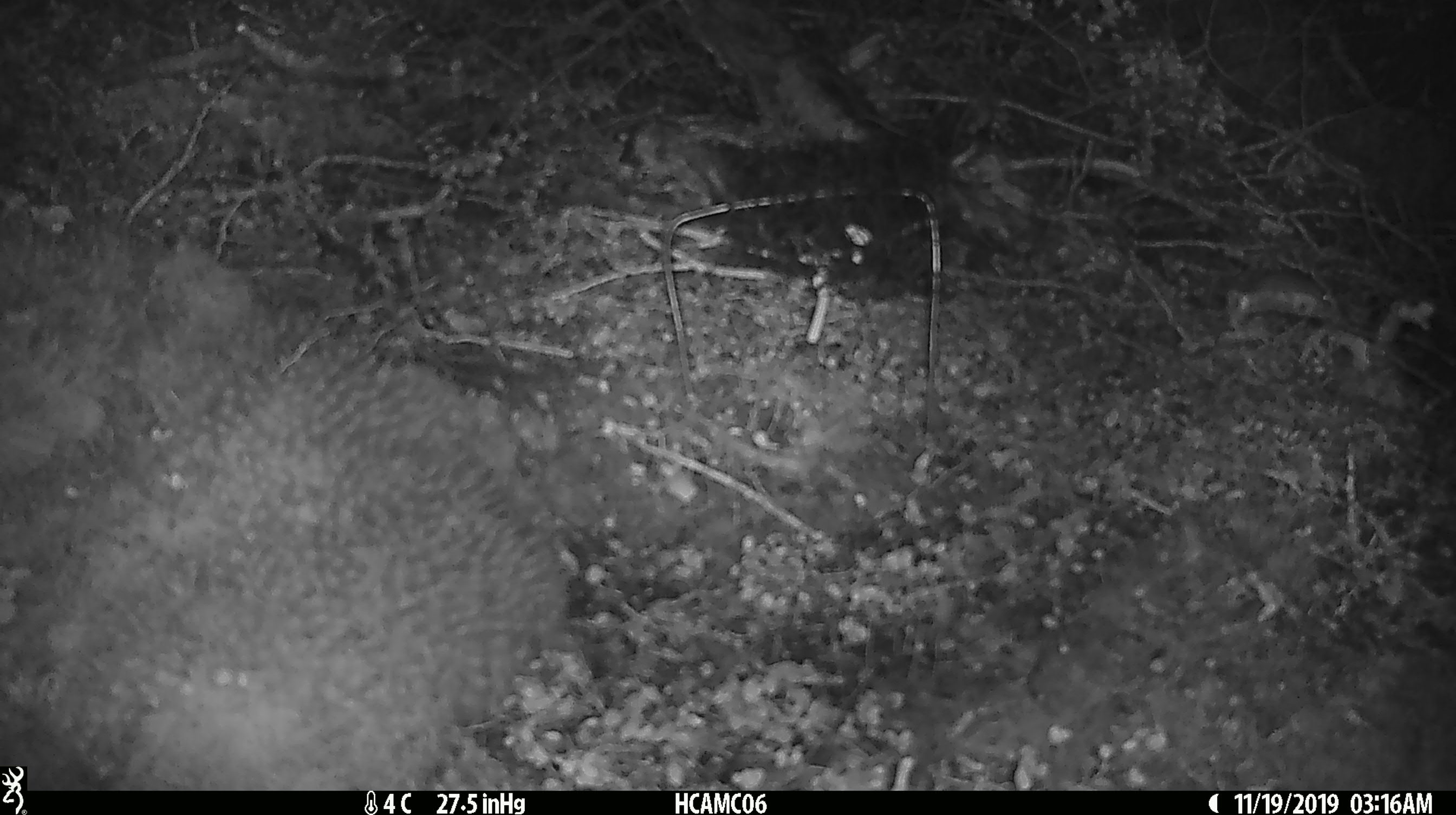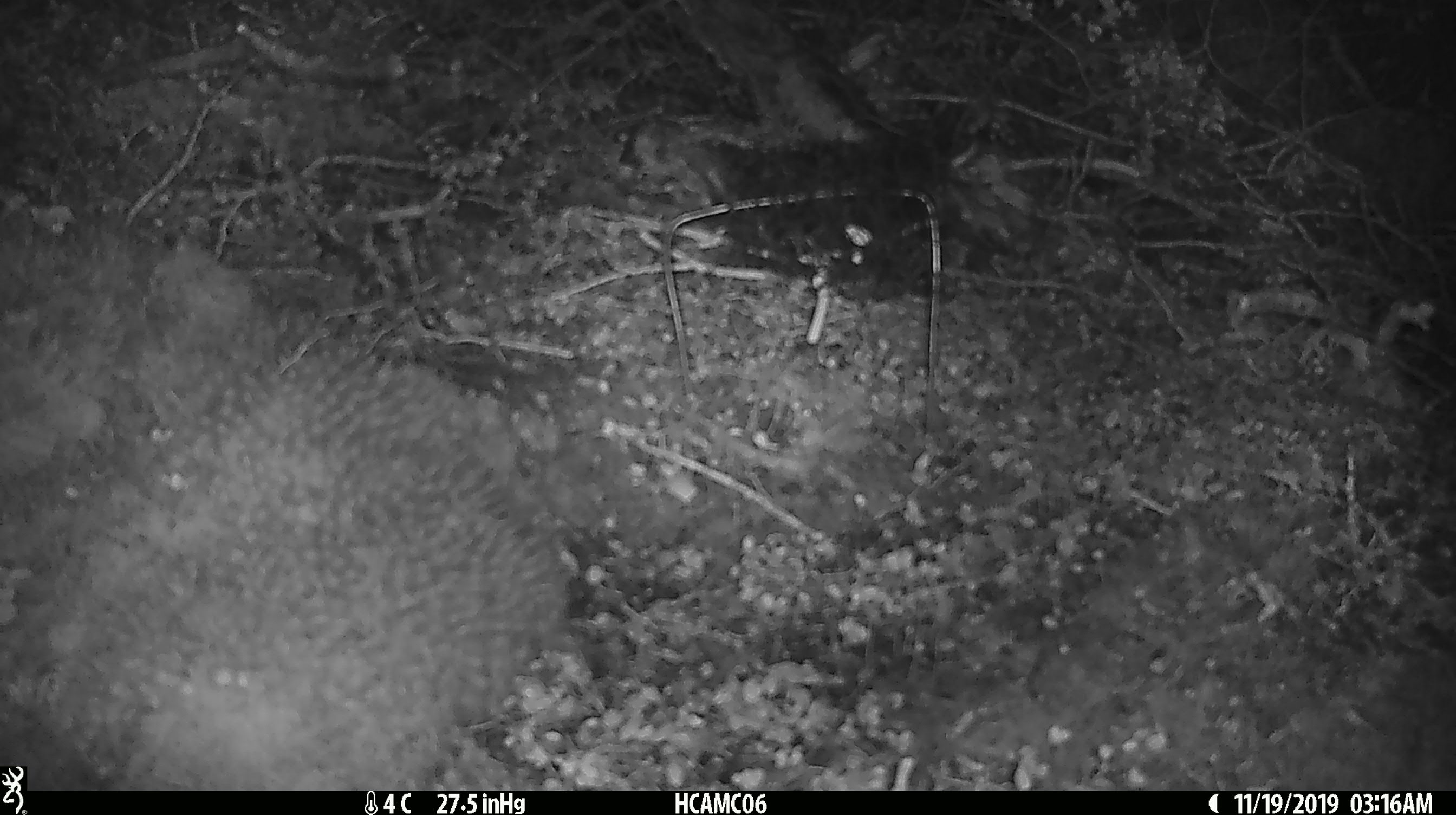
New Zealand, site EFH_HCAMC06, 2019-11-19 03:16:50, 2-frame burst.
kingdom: Animalia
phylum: Chordata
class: Mammalia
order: Rodentia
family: Muridae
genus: Mus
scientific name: Mus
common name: mouse